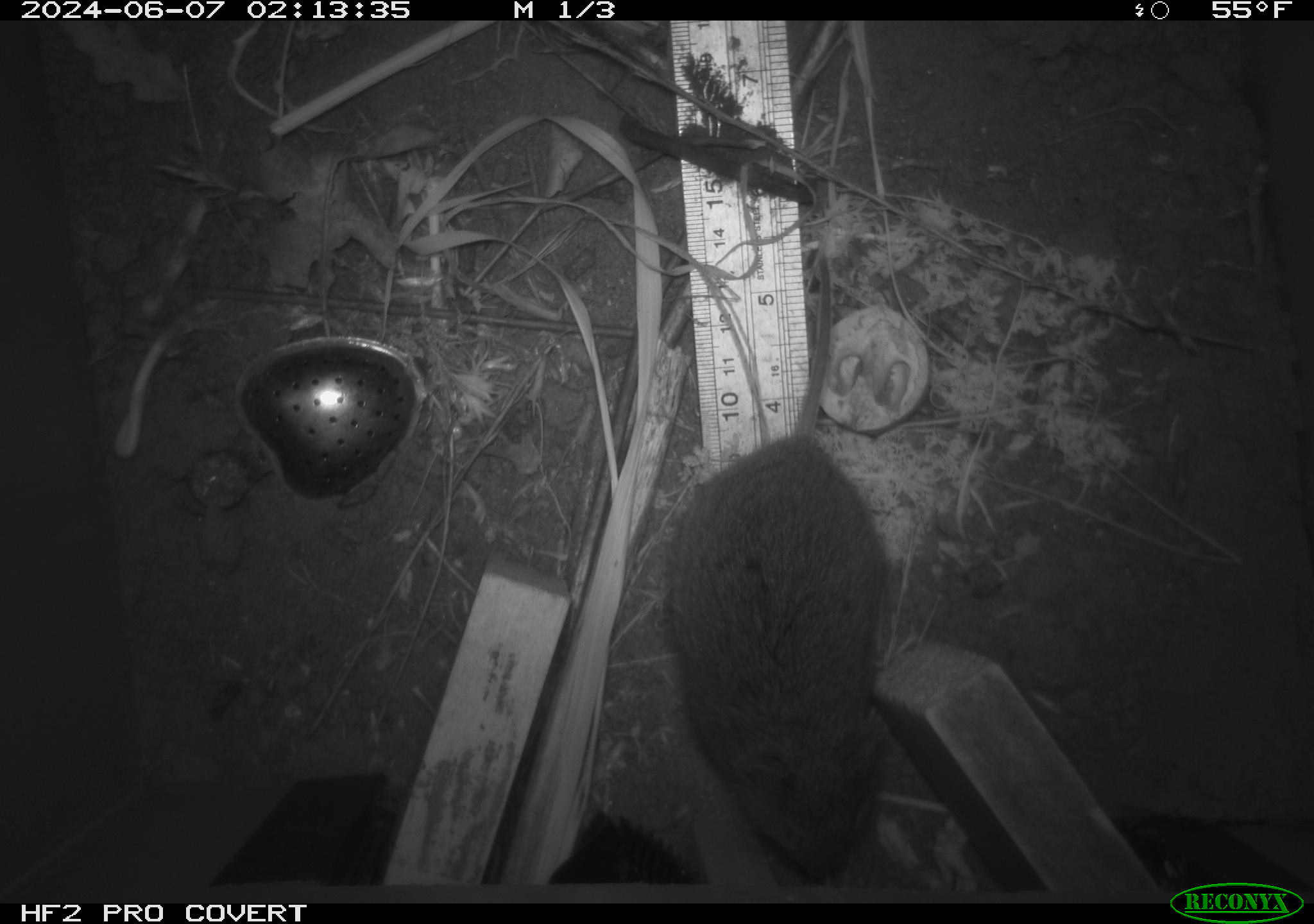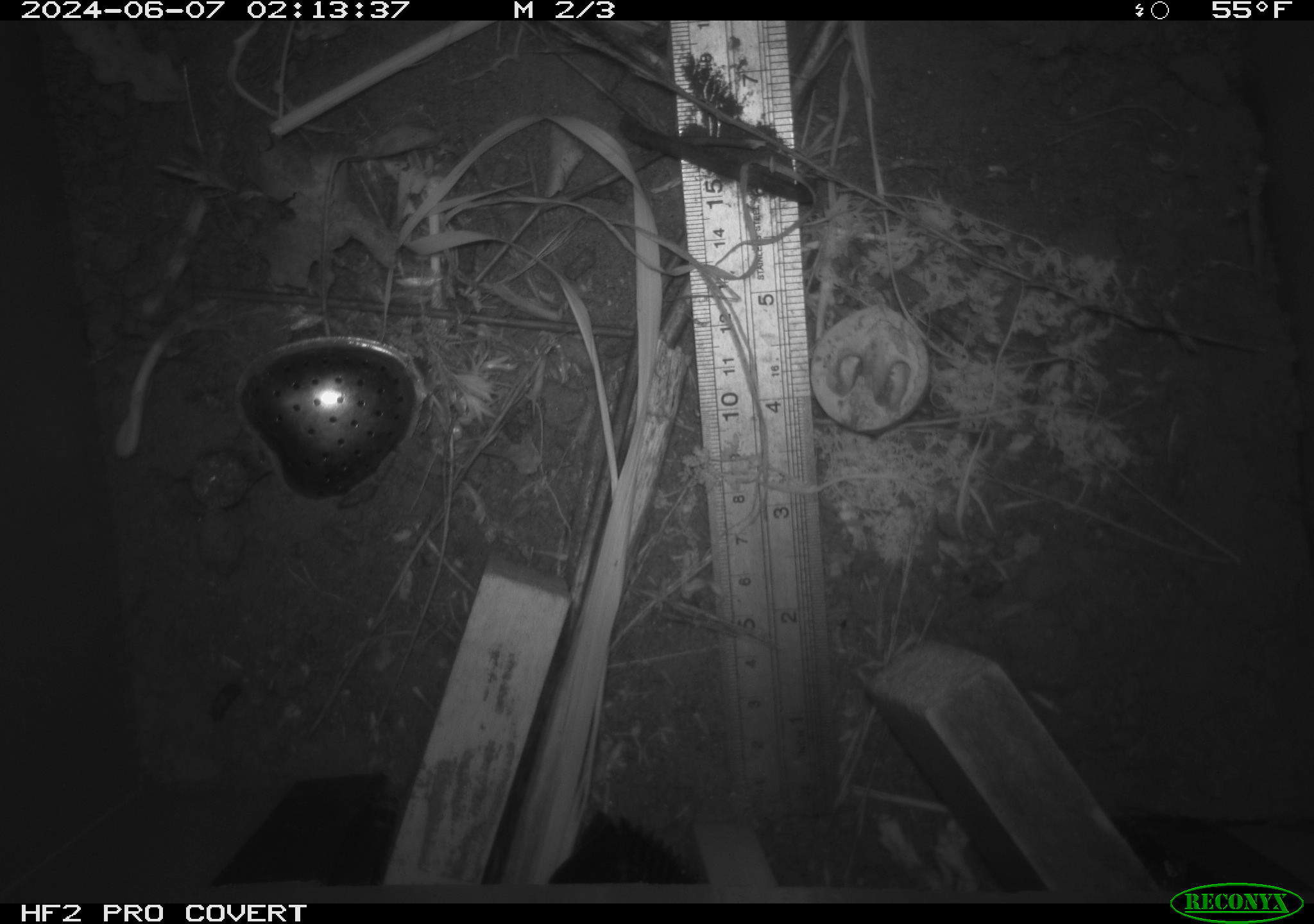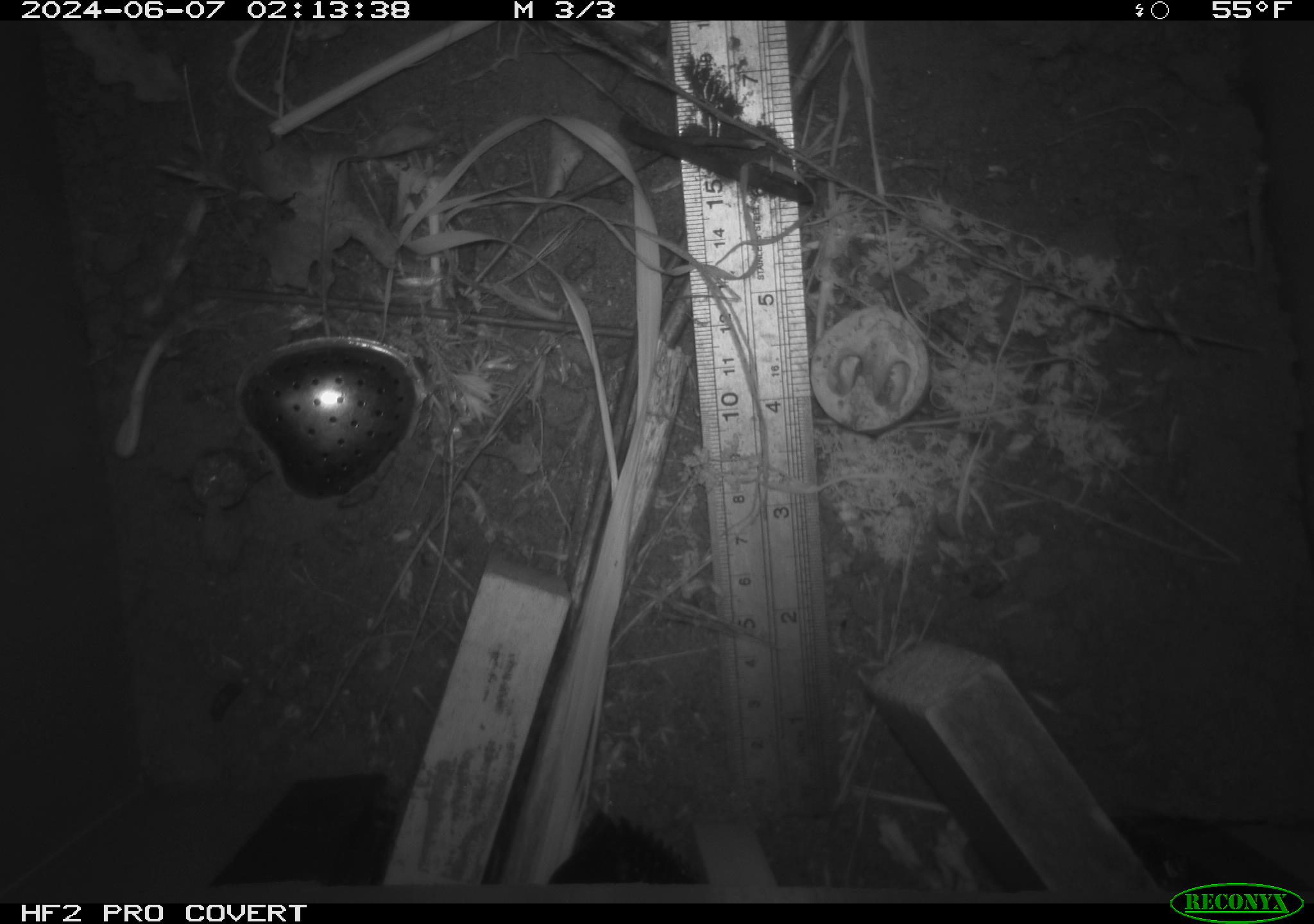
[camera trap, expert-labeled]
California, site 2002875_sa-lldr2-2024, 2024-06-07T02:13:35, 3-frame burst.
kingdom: Animalia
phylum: Chordata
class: Mammalia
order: Rodentia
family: Cricetidae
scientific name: Arvicolinae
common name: voles, lemmings, and muskrats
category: arvicolinae subfamily